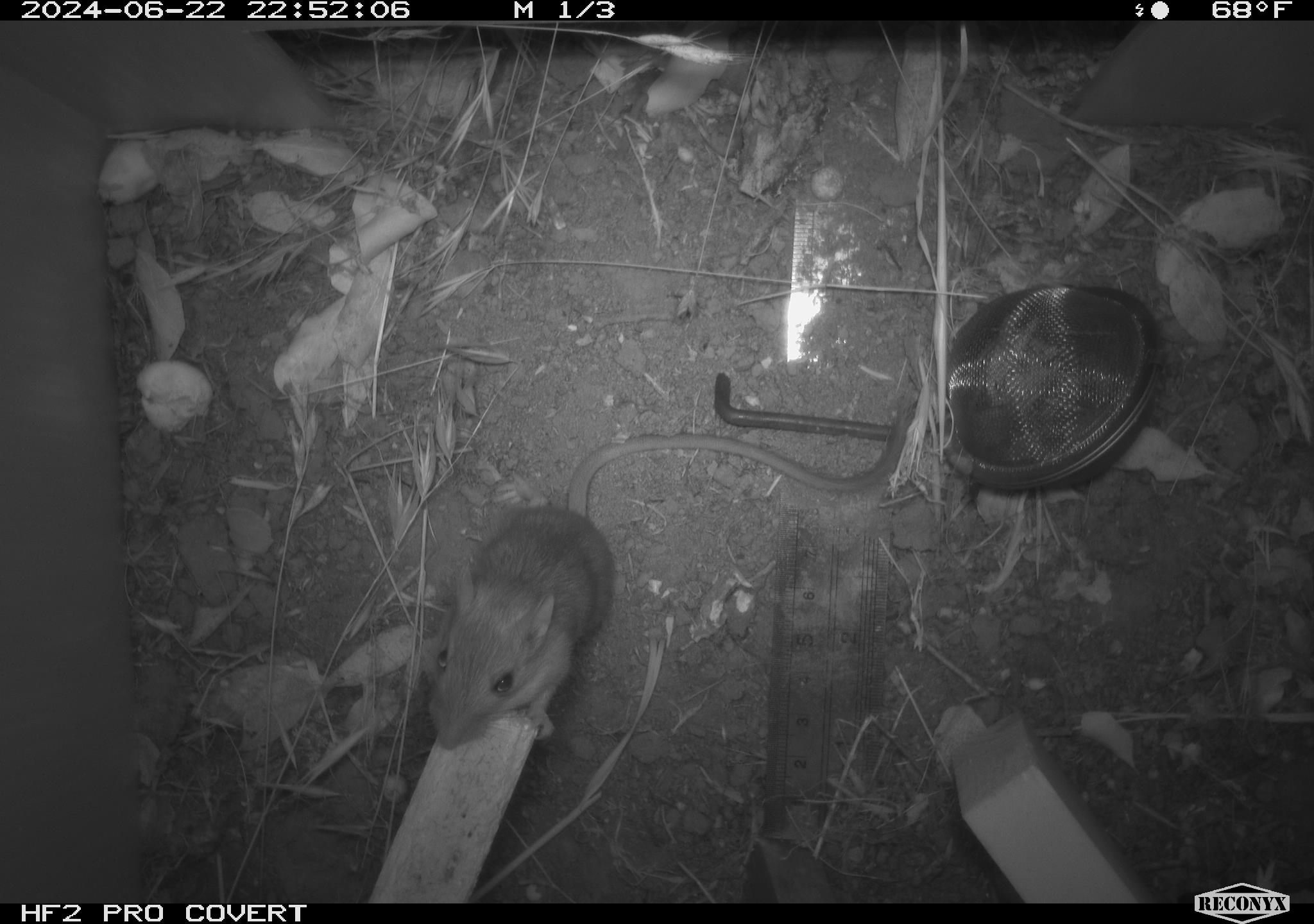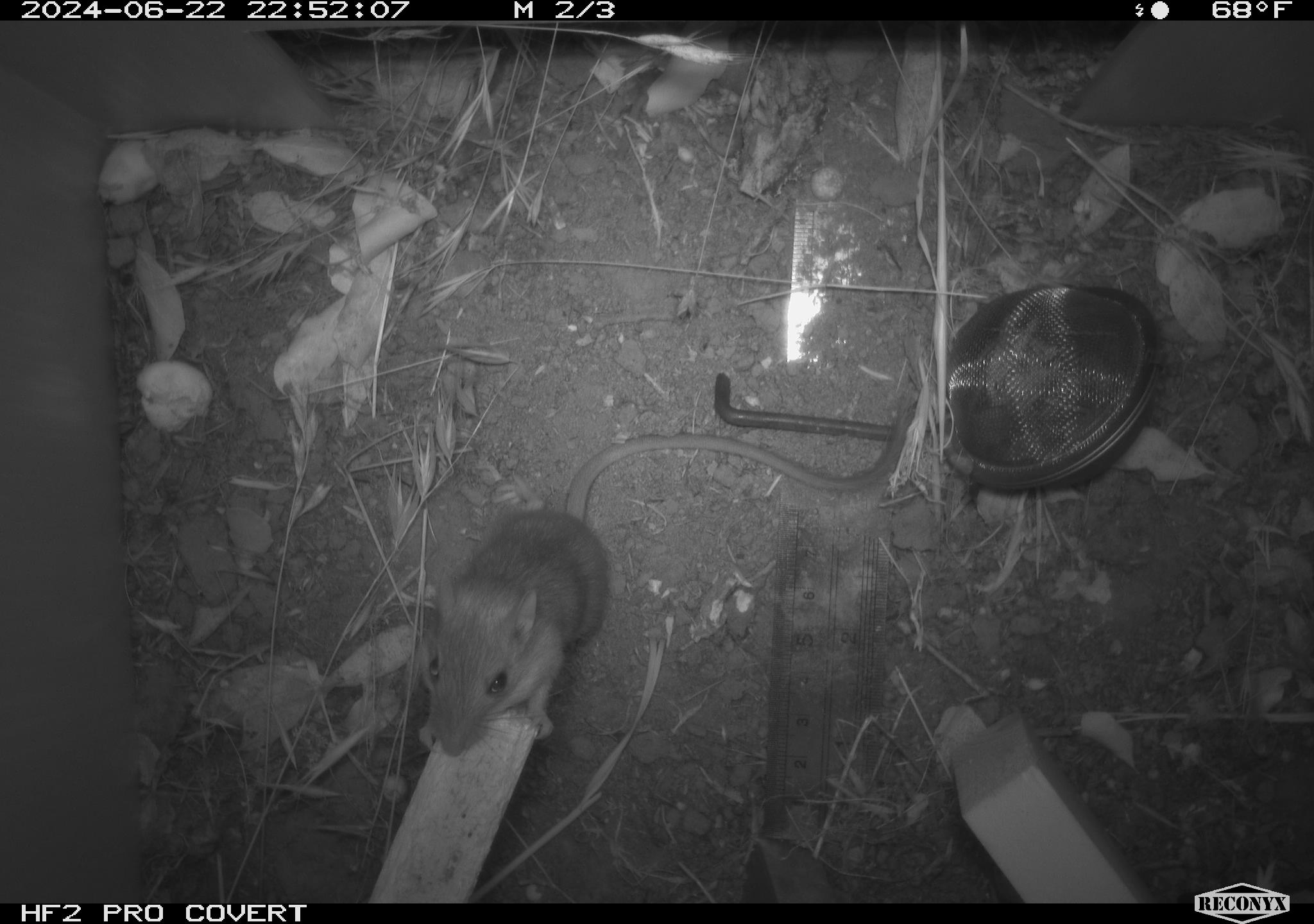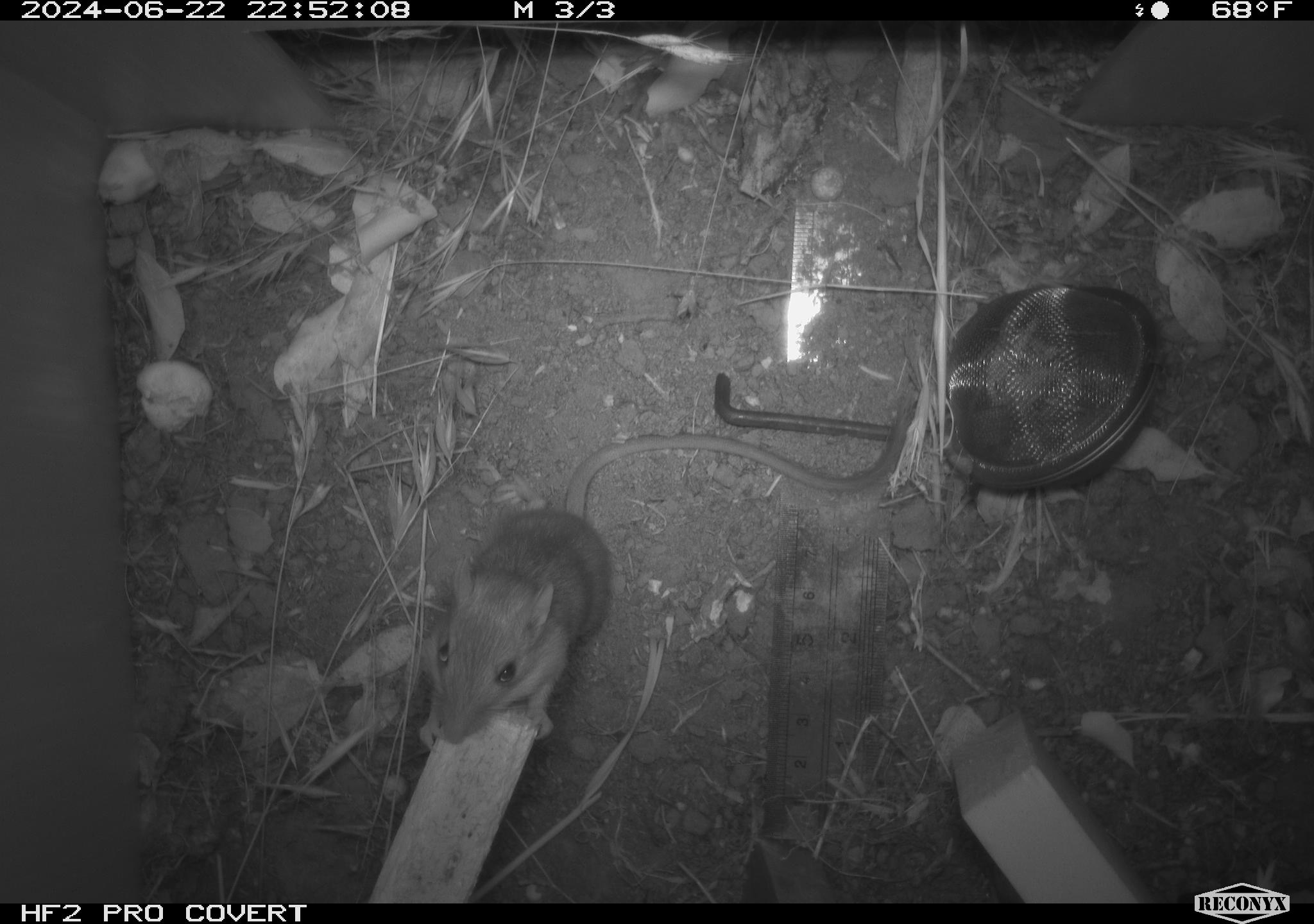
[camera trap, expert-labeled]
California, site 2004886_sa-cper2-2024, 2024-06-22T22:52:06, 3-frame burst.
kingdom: Animalia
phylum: Chordata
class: Mammalia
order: Rodentia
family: Heteromyidae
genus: Dipodomys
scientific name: Dipodomys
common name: kangaroo rats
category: dipodomys species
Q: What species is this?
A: Dipodomys species (kangaroo rats) (Dipodomys).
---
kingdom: Animalia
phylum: Chordata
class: Mammalia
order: Rodentia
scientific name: Rodentia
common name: rodent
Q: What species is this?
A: Rodent (Rodentia).